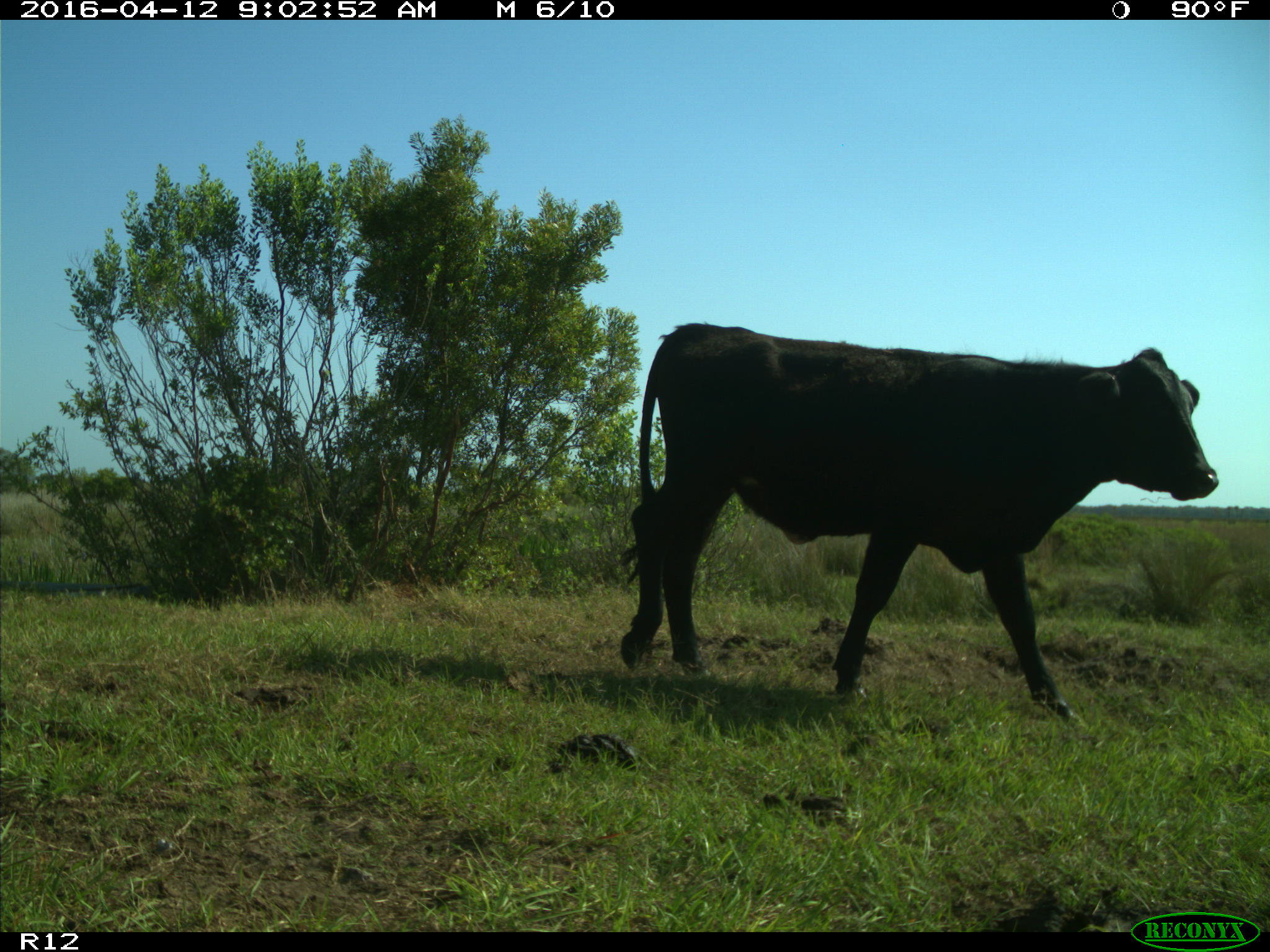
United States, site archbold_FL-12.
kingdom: Animalia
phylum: Chordata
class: Mammalia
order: Artiodactyla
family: Bovidae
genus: Bos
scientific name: Bos taurus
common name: domestic cow